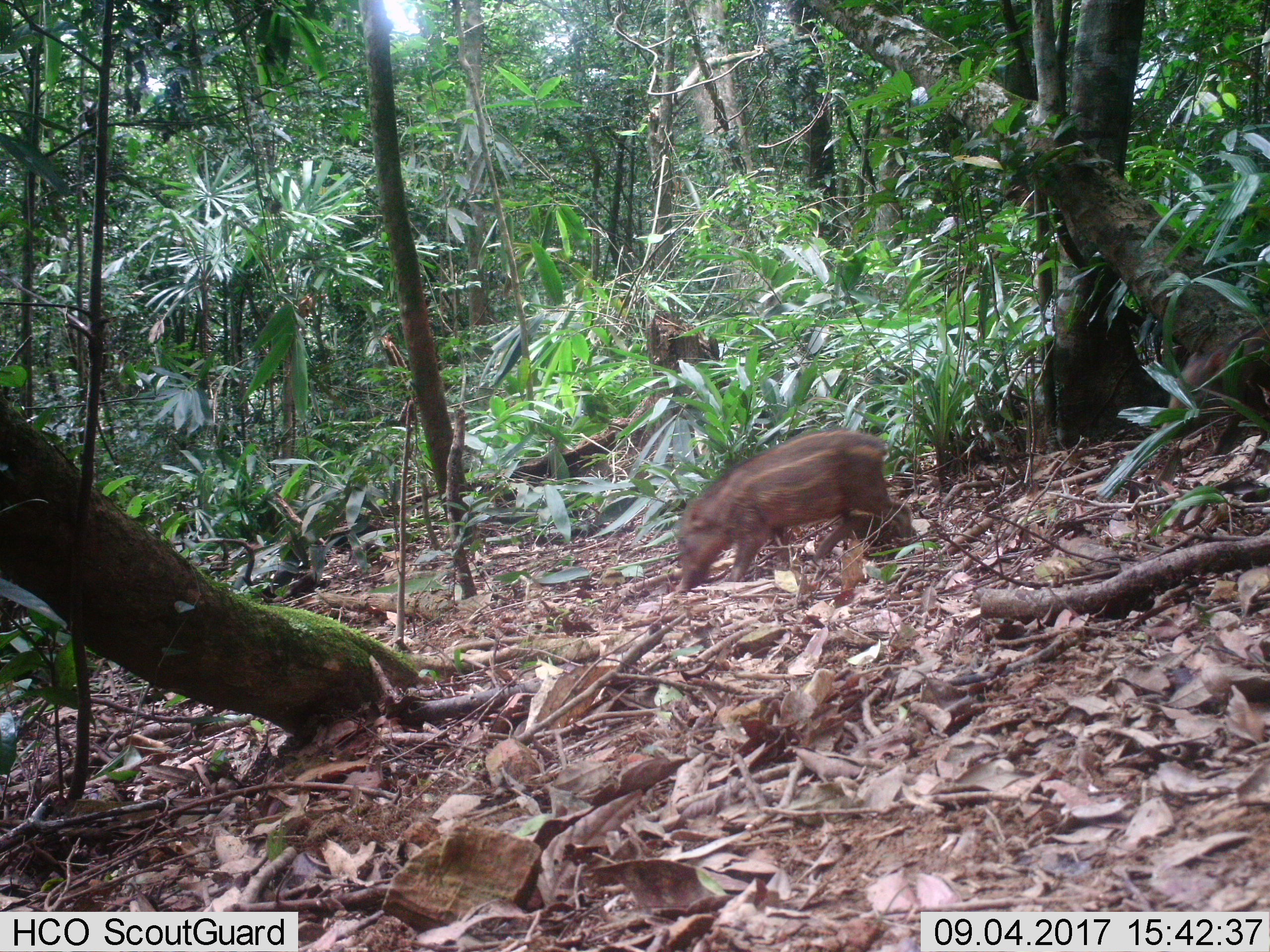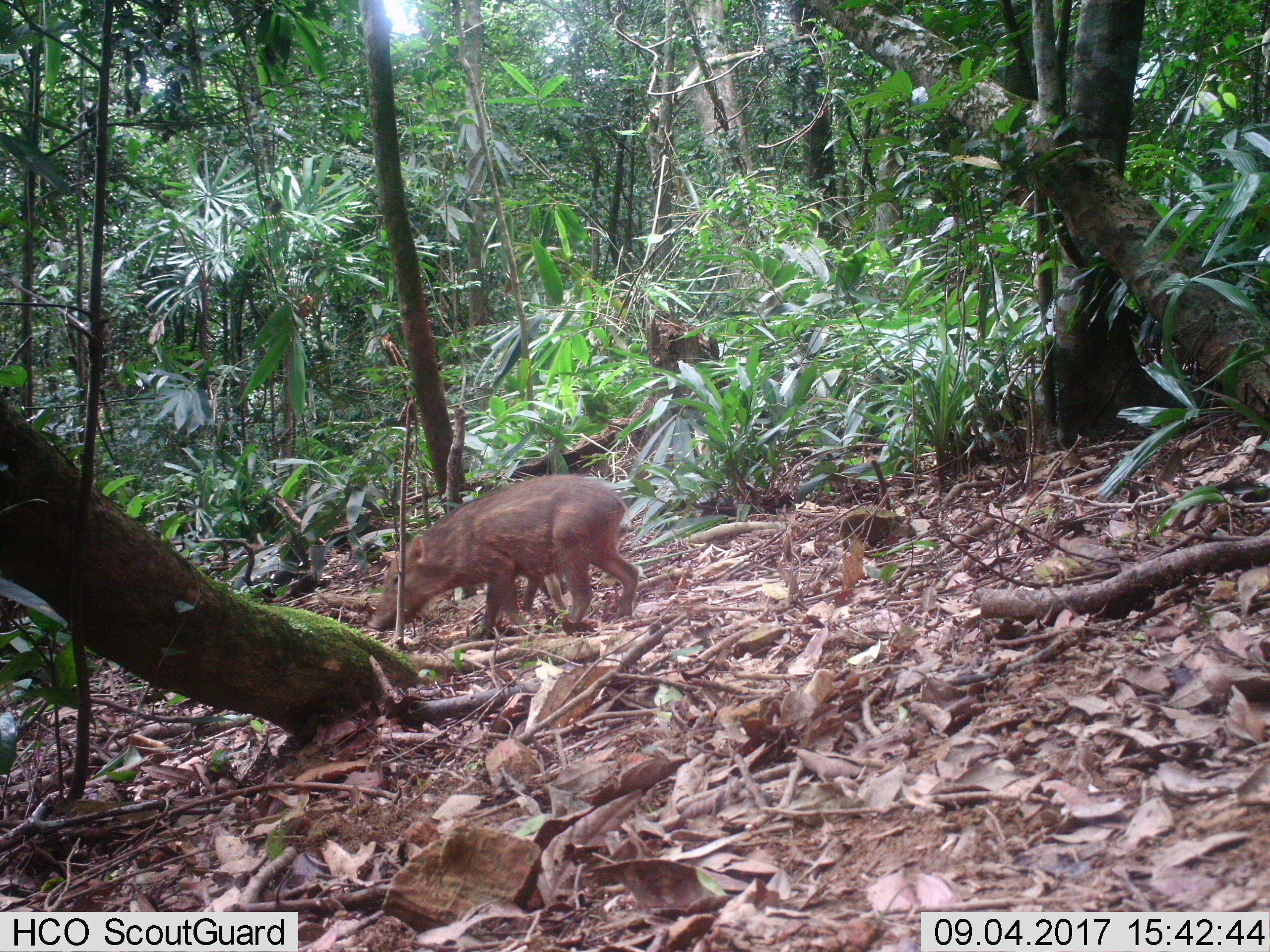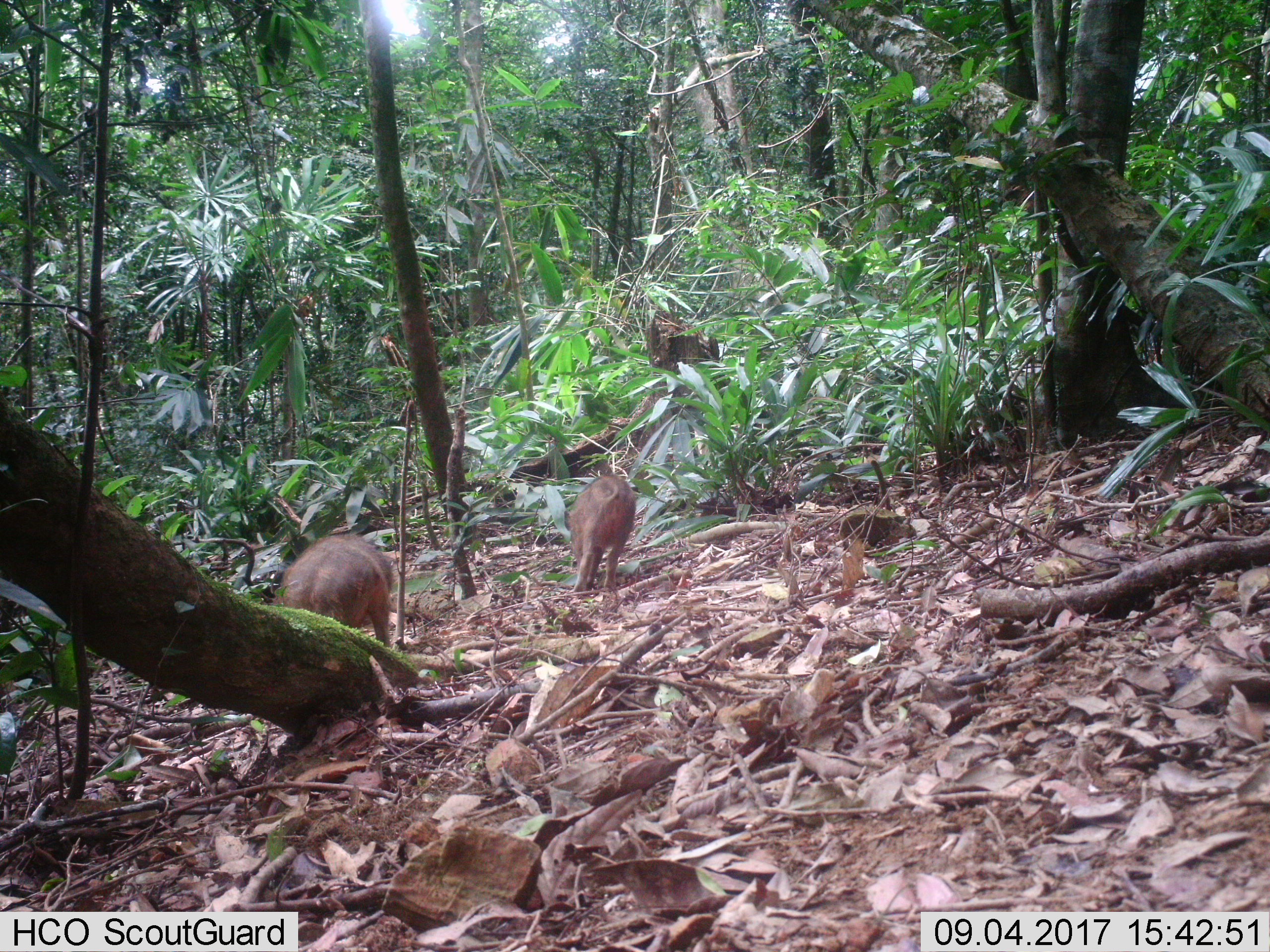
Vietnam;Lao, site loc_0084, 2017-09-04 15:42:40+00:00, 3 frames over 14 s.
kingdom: Animalia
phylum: Chordata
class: Mammalia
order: Artiodactyla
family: Suidae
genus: Sus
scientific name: Sus scrofa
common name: eurasian wild pig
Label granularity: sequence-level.